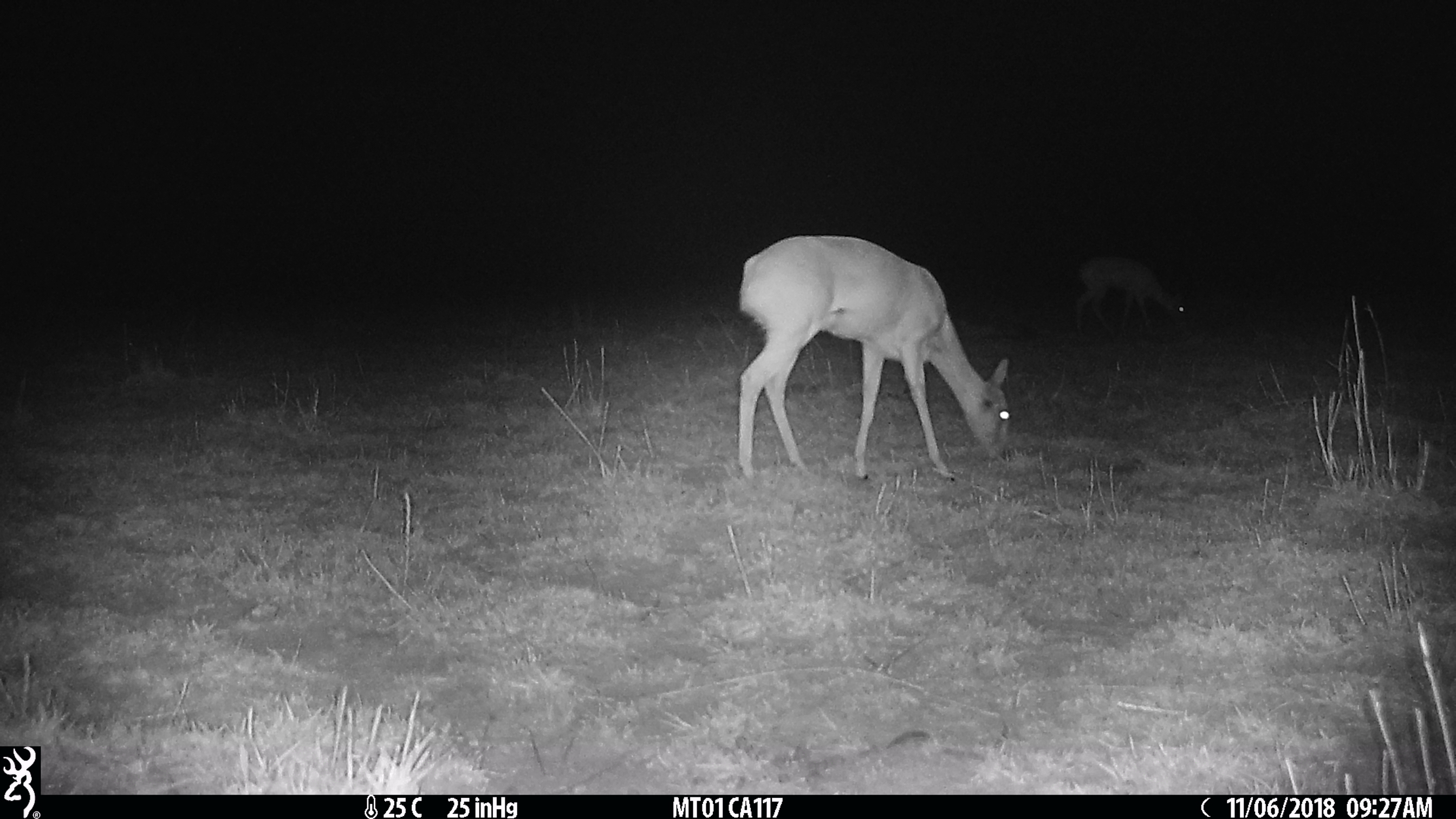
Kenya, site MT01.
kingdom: Animalia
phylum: Chordata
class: Mammalia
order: Artiodactyla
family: Bovidae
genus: Ourebia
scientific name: Ourebia ourebi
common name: oribi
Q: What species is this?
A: Oribi (Ourebia ourebi).